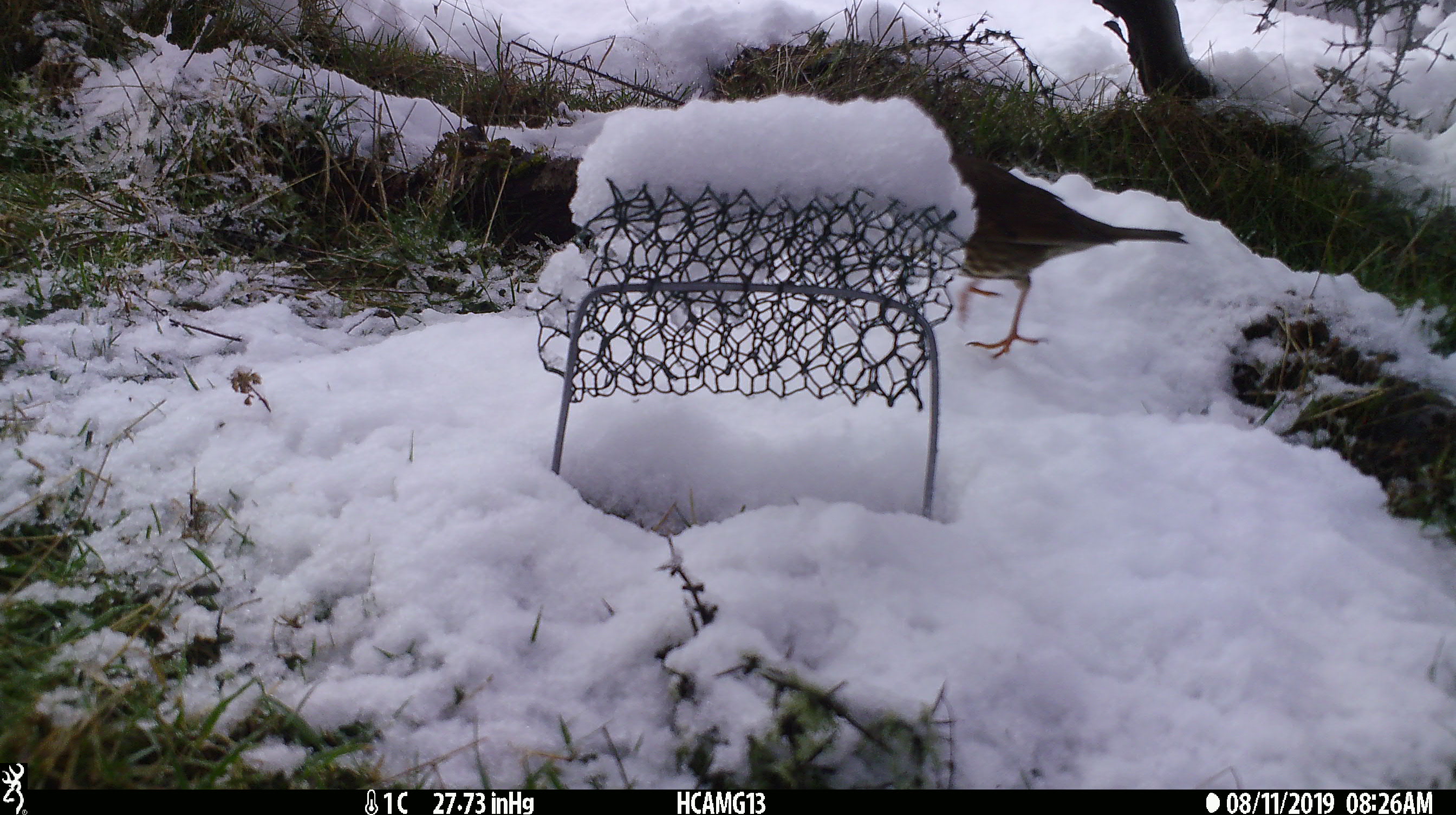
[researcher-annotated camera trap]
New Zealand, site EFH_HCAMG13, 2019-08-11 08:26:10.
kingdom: Animalia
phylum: Chordata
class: Aves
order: Passeriformes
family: Turdidae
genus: Turdus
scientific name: Turdus philomelos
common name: song thrush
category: thrush